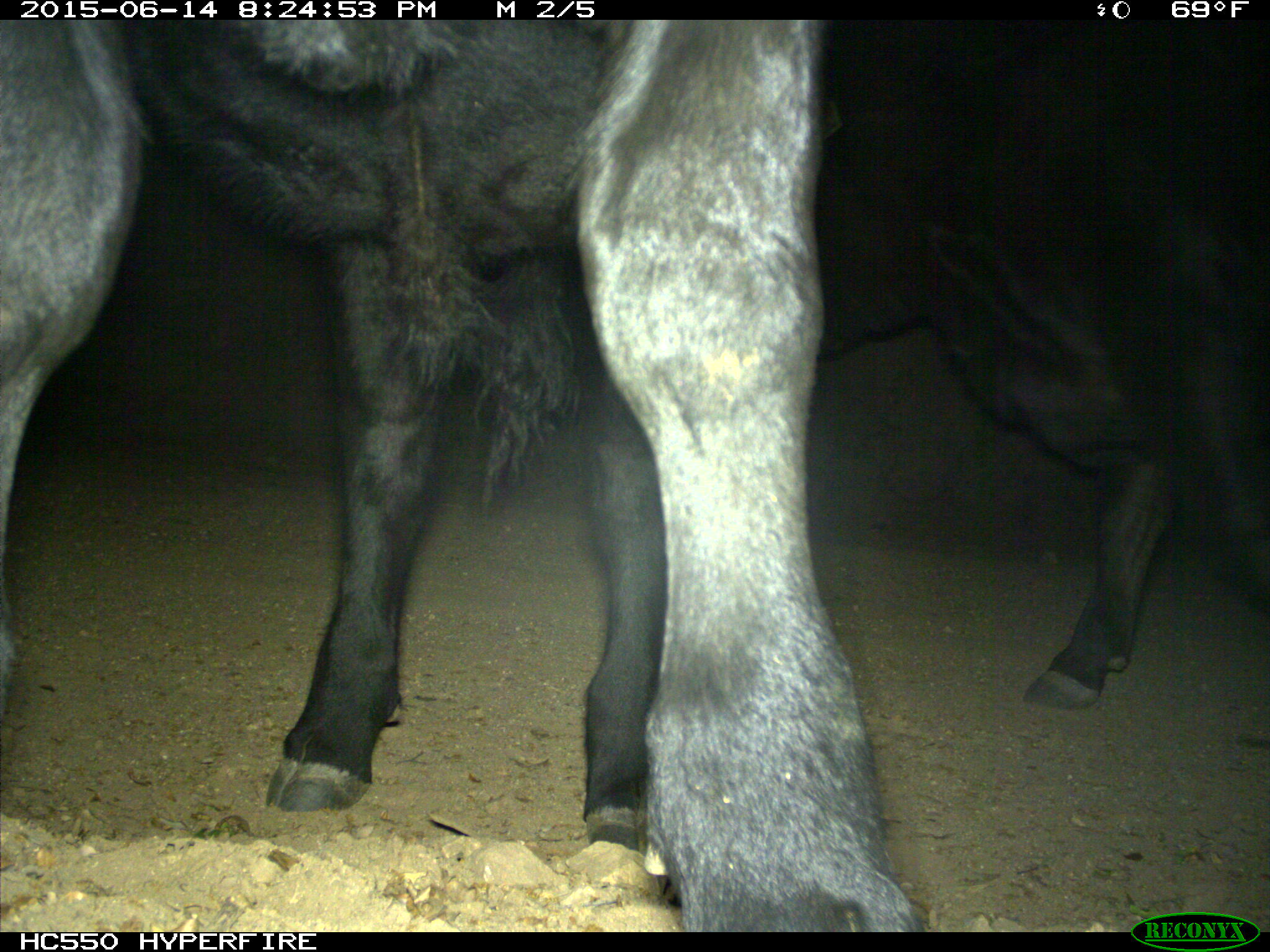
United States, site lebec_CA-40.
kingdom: Animalia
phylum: Chordata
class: Mammalia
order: Artiodactyla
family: Bovidae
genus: Bos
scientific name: Bos taurus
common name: domestic cow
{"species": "Bos taurus (domestic cow)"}